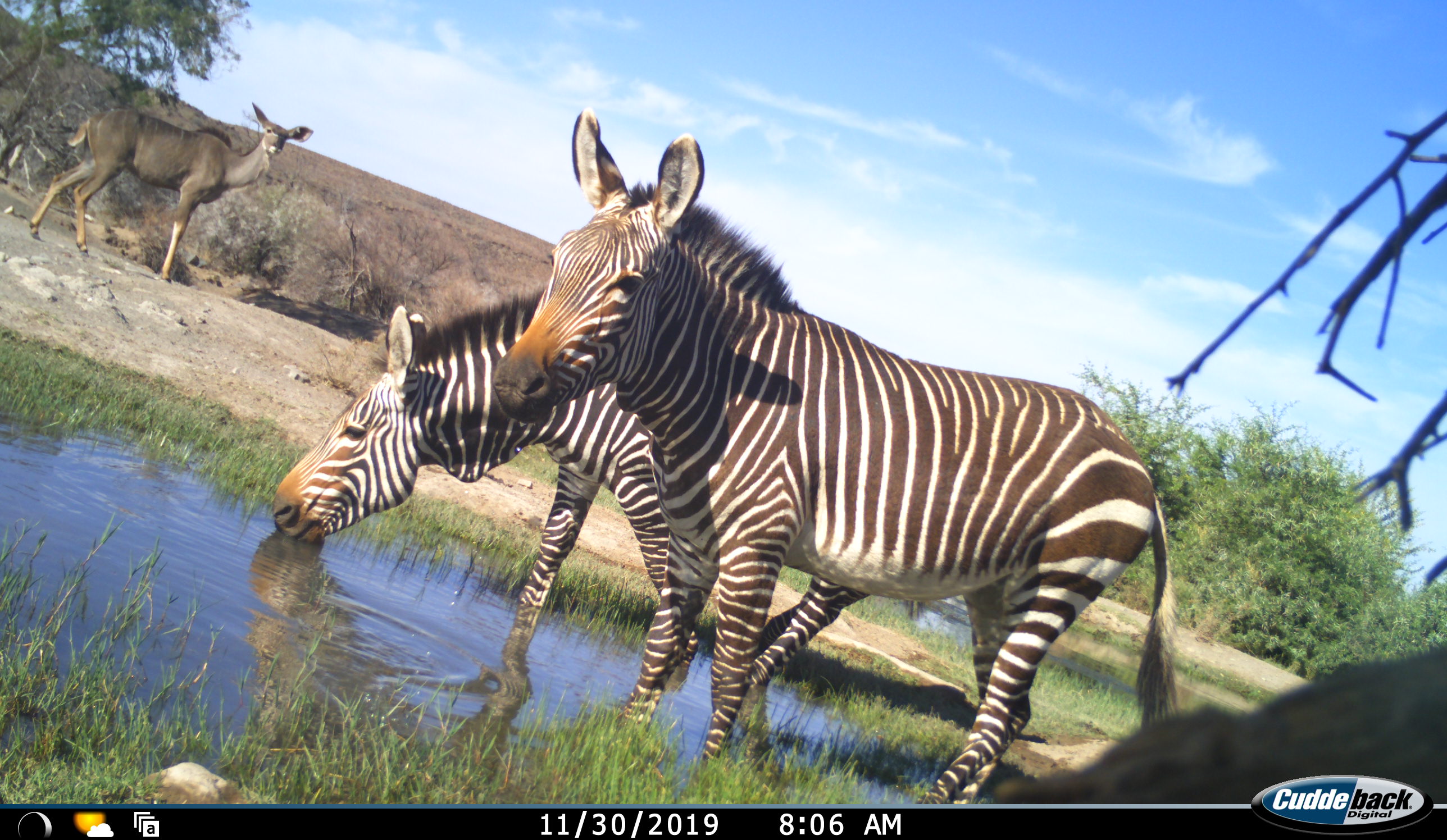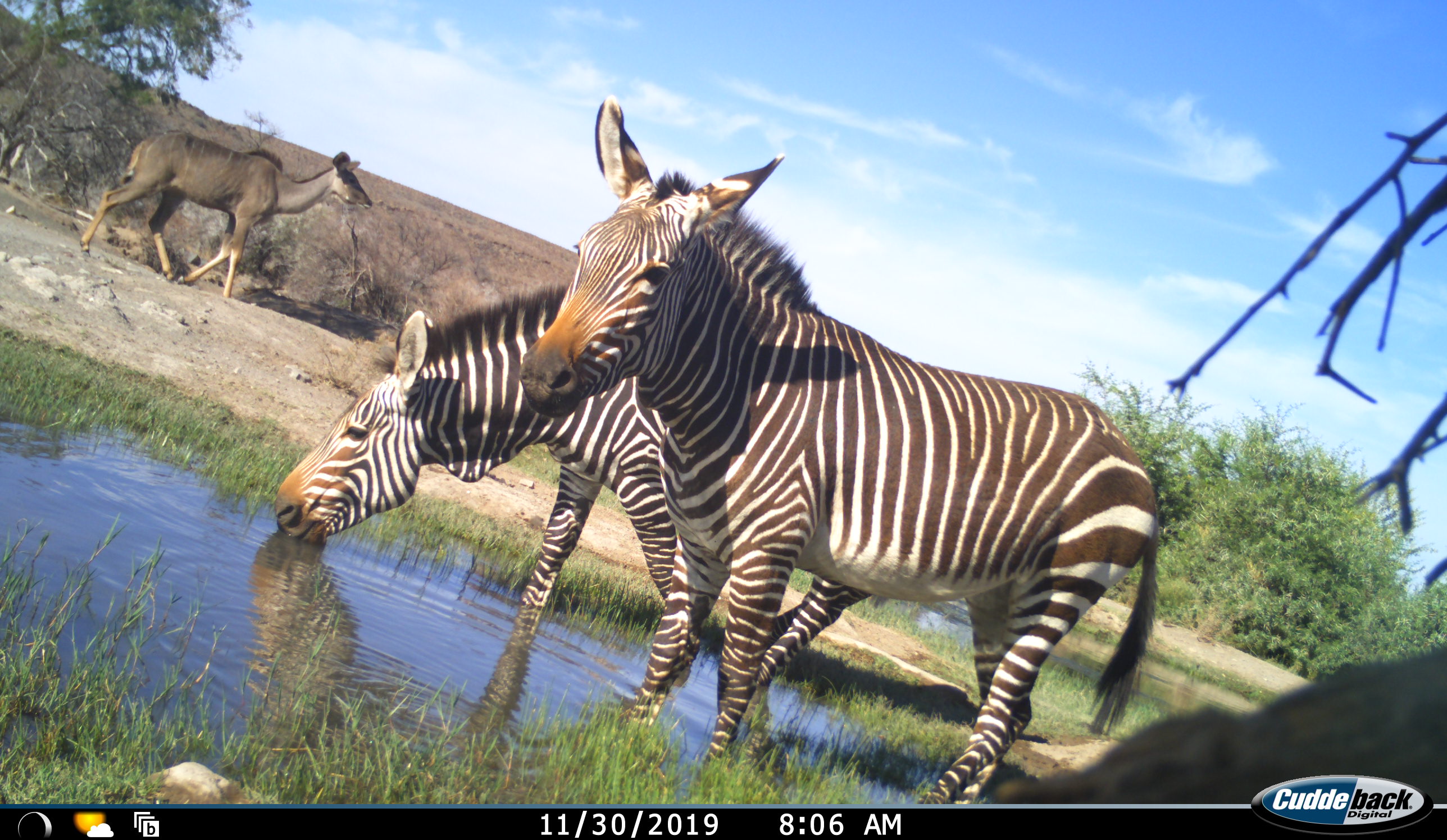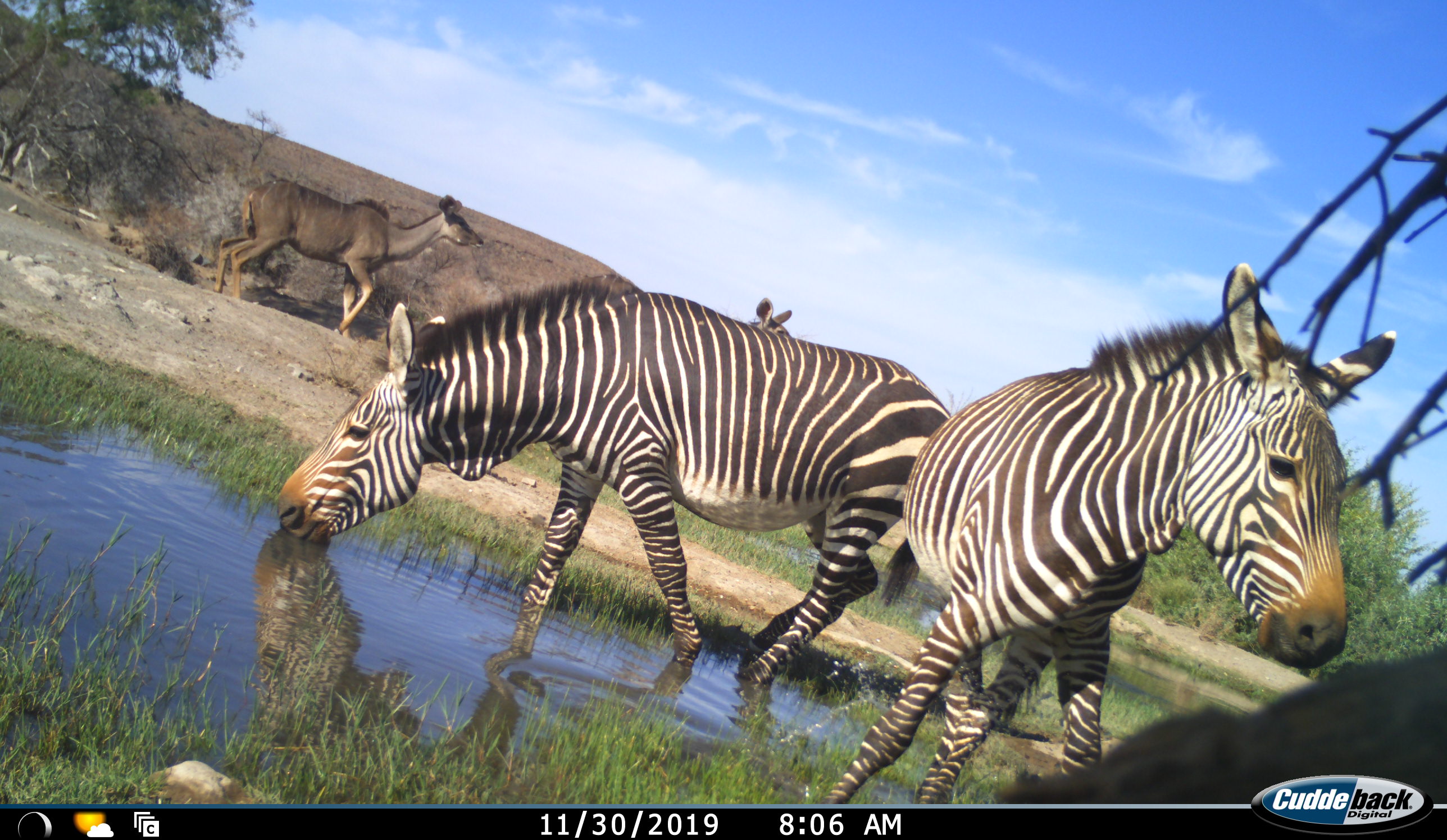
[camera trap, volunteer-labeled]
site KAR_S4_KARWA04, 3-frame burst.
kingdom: Animalia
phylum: Chordata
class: Mammalia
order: Artiodactyla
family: Bovidae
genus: Tragelaphus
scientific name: Tragelaphus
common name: kudu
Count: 2.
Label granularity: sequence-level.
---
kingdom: Animalia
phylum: Chordata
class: Mammalia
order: Perissodactyla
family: Equidae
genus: Equus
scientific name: Equus zebra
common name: mountain zebra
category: zebramountain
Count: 2.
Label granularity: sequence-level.